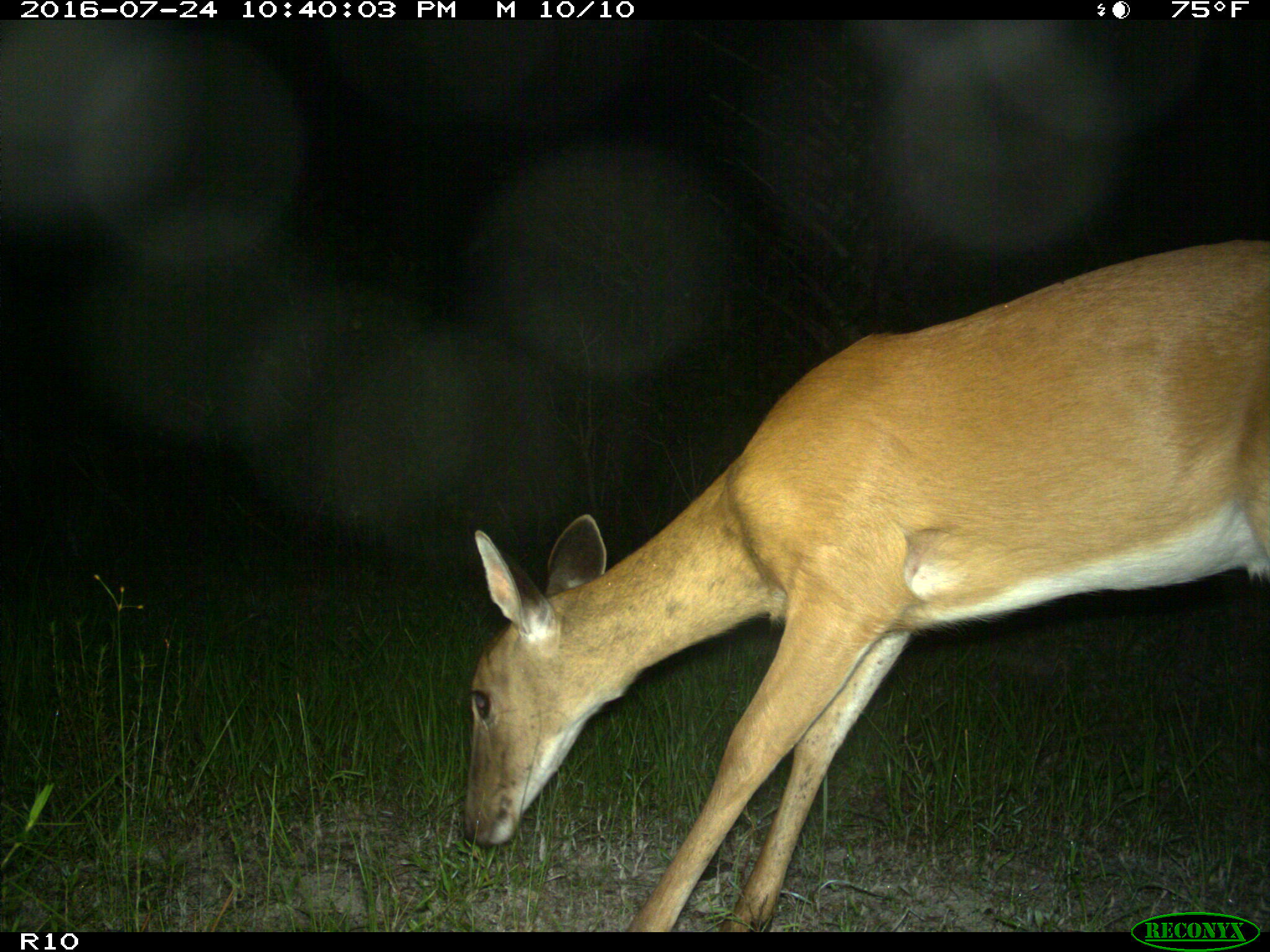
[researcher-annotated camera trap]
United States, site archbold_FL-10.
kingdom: Animalia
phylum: Chordata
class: Mammalia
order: Artiodactyla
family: Cervidae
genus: Odocoileus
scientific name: Odocoileus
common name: deer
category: unidentified deer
Unidentified deer (deer) (Odocoileus).